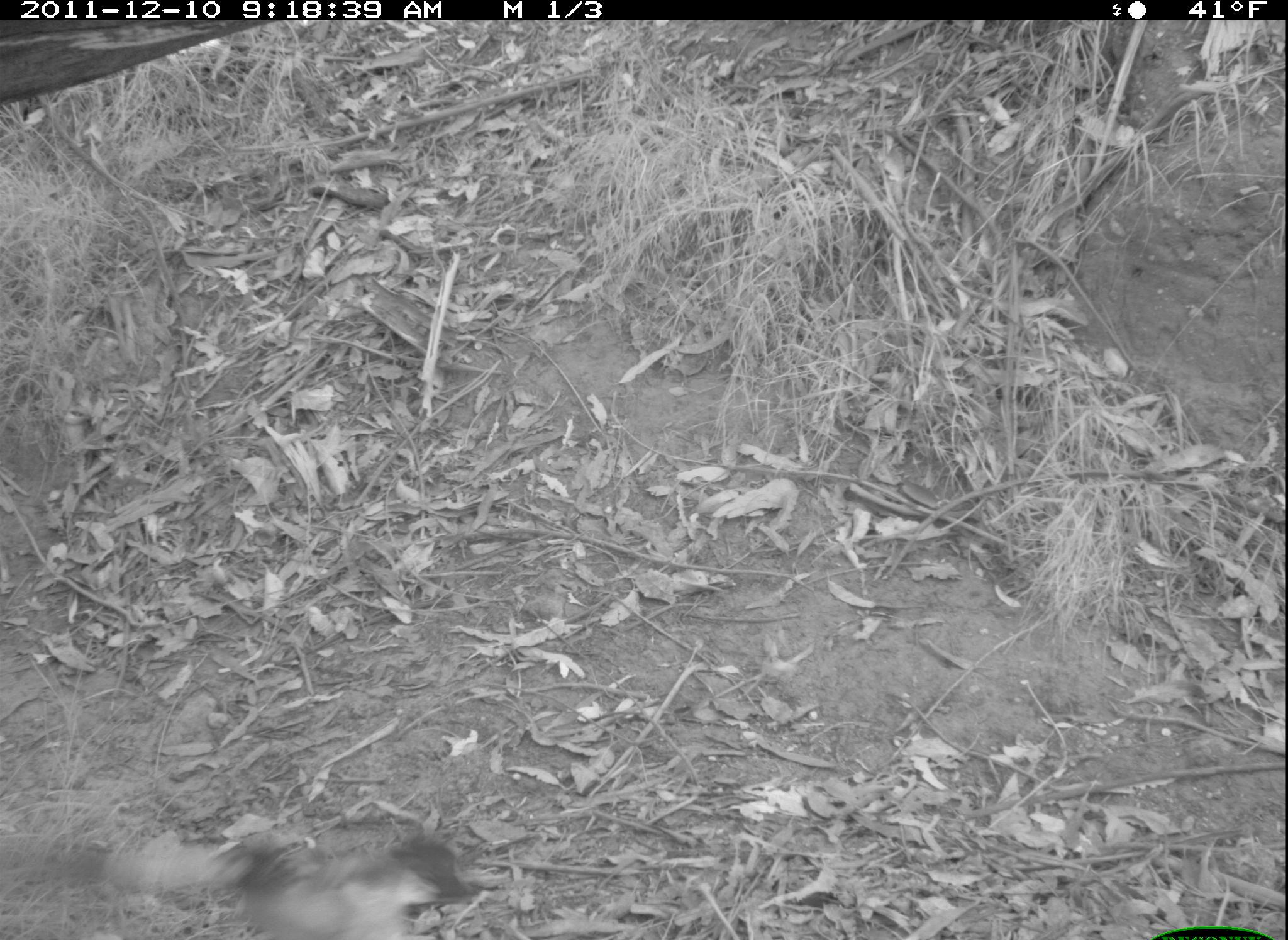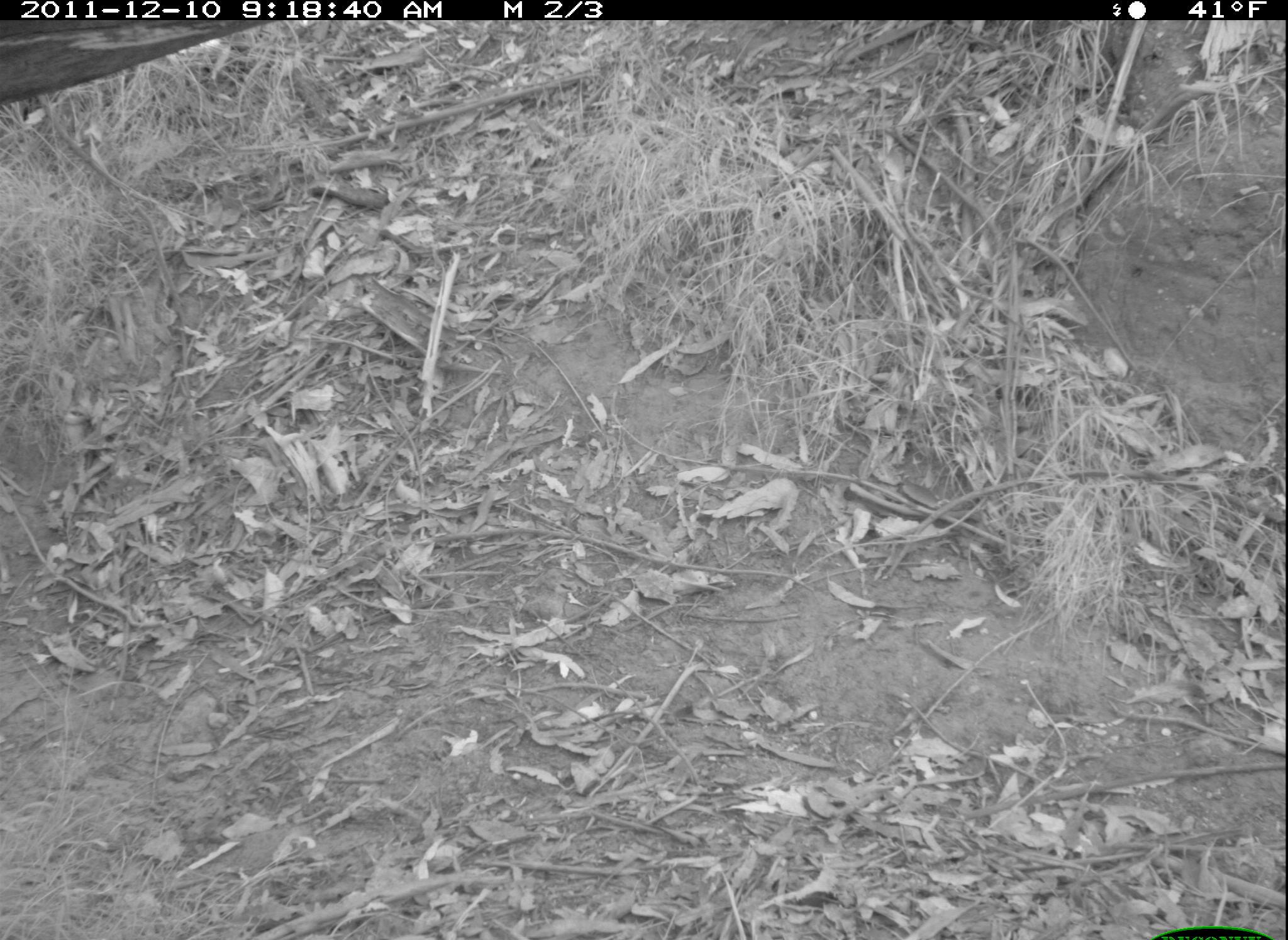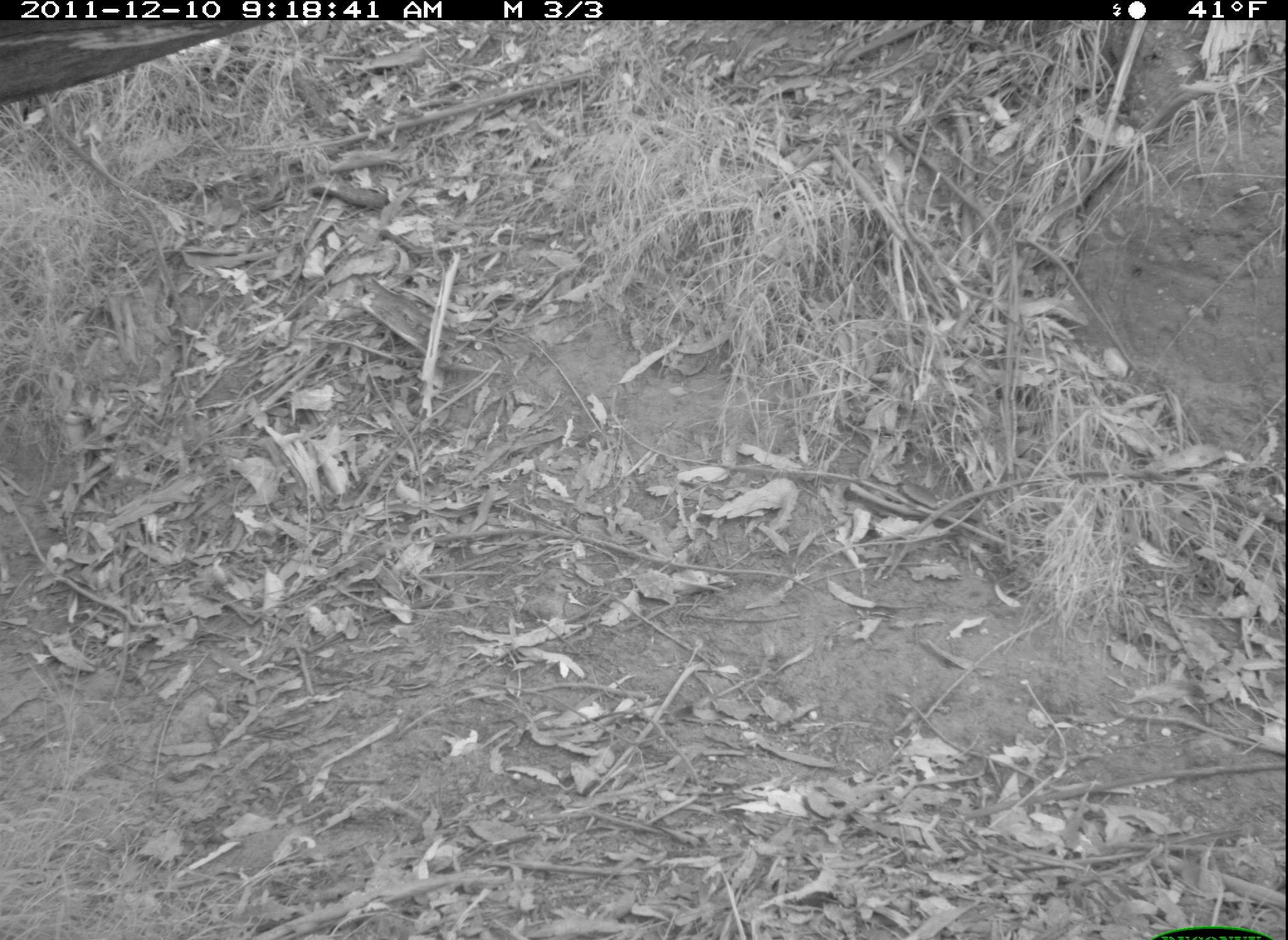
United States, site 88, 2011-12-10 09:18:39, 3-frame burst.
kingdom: Animalia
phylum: Chordata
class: Aves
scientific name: Aves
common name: bird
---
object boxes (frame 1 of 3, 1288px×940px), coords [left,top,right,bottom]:
bird: [90,824,482,940]